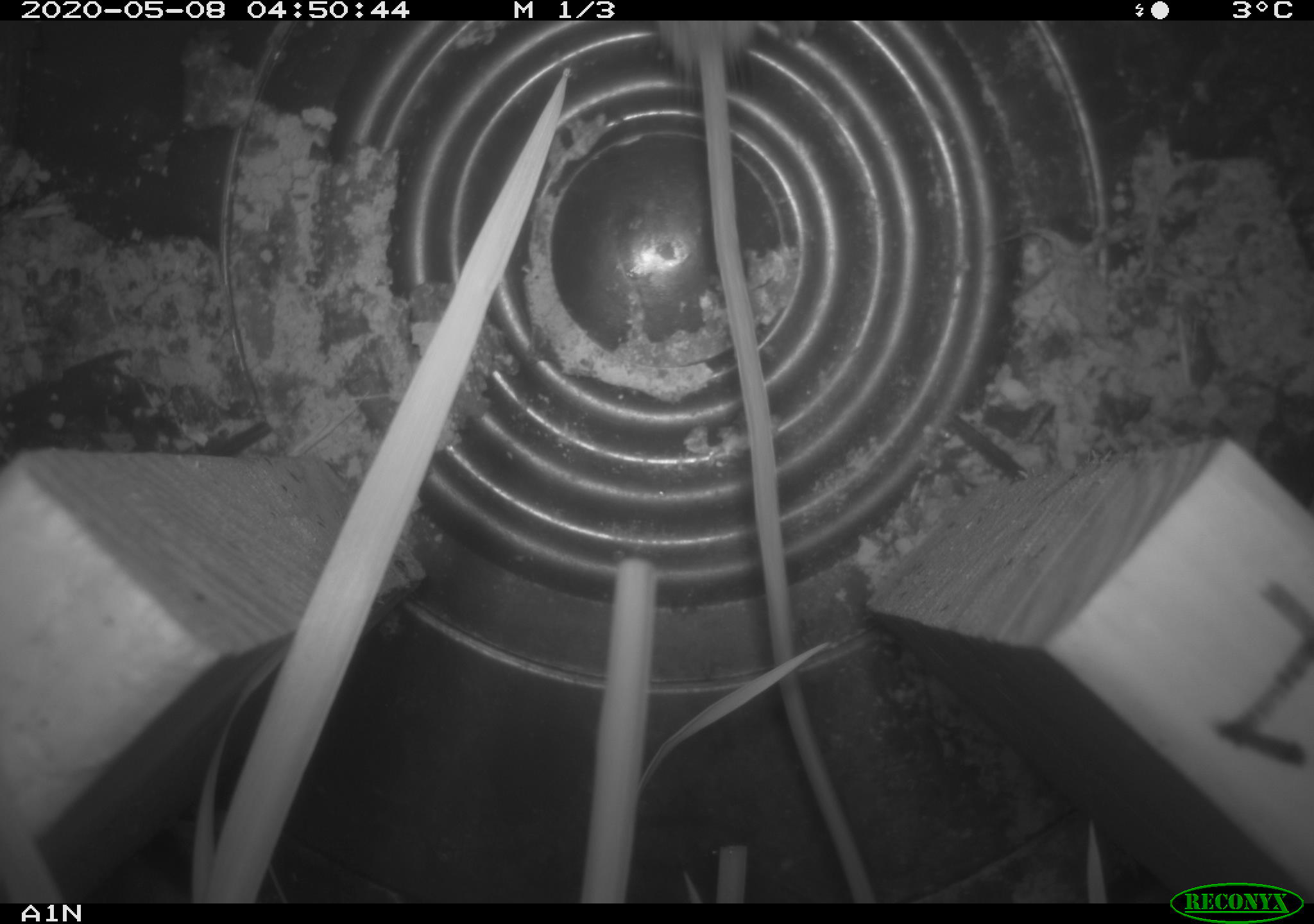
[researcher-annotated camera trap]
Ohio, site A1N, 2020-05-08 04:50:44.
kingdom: Animalia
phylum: Chordata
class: Mammalia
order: Rodentia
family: Cricetidae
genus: Peromyscus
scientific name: Peromyscus leucopus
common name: white-footed mouse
White-footed mouse (Peromyscus leucopus).